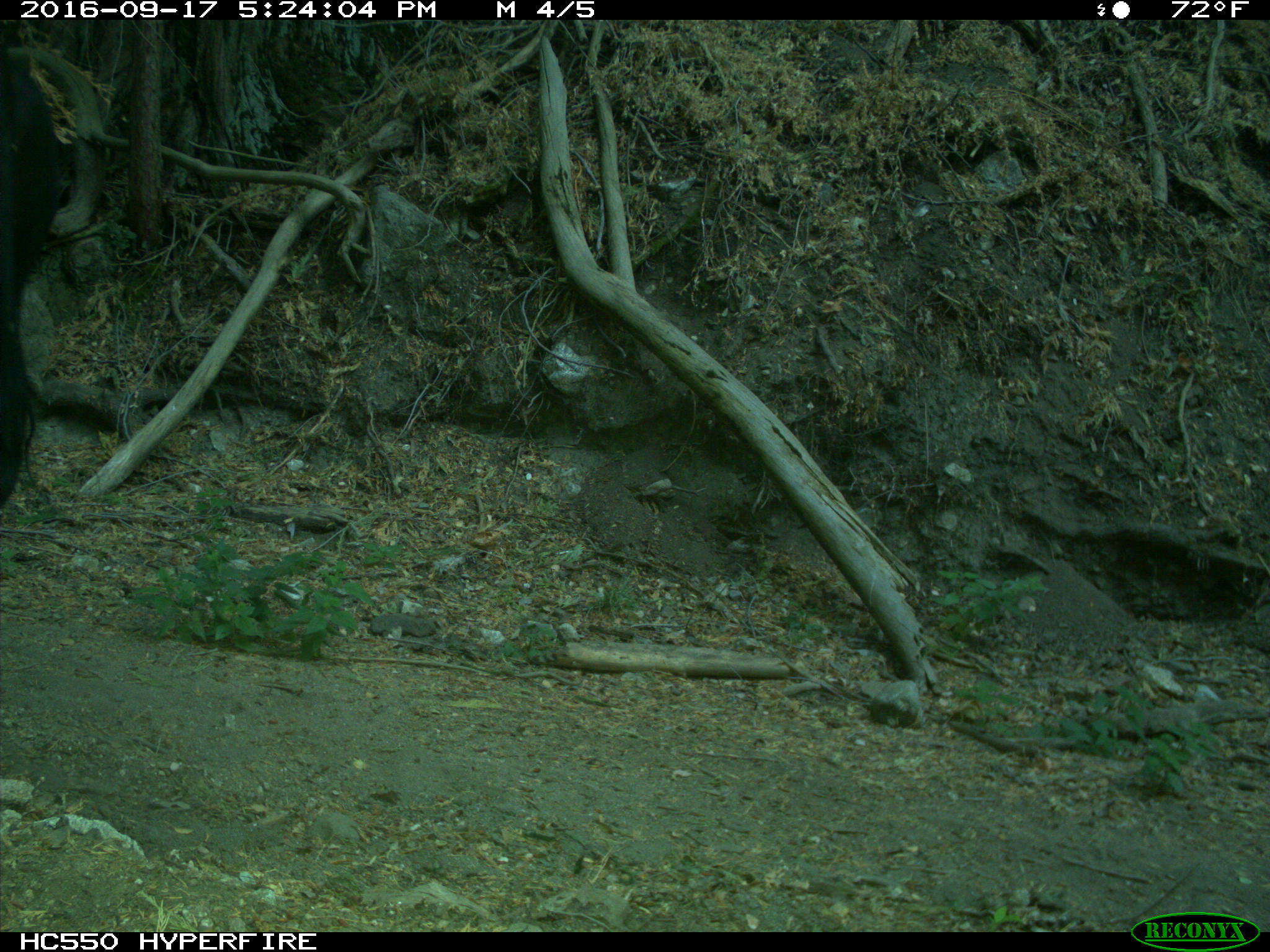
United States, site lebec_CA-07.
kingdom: Animalia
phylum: Chordata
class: Mammalia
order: Artiodactyla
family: Bovidae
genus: Bos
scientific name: Bos taurus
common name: domestic cow